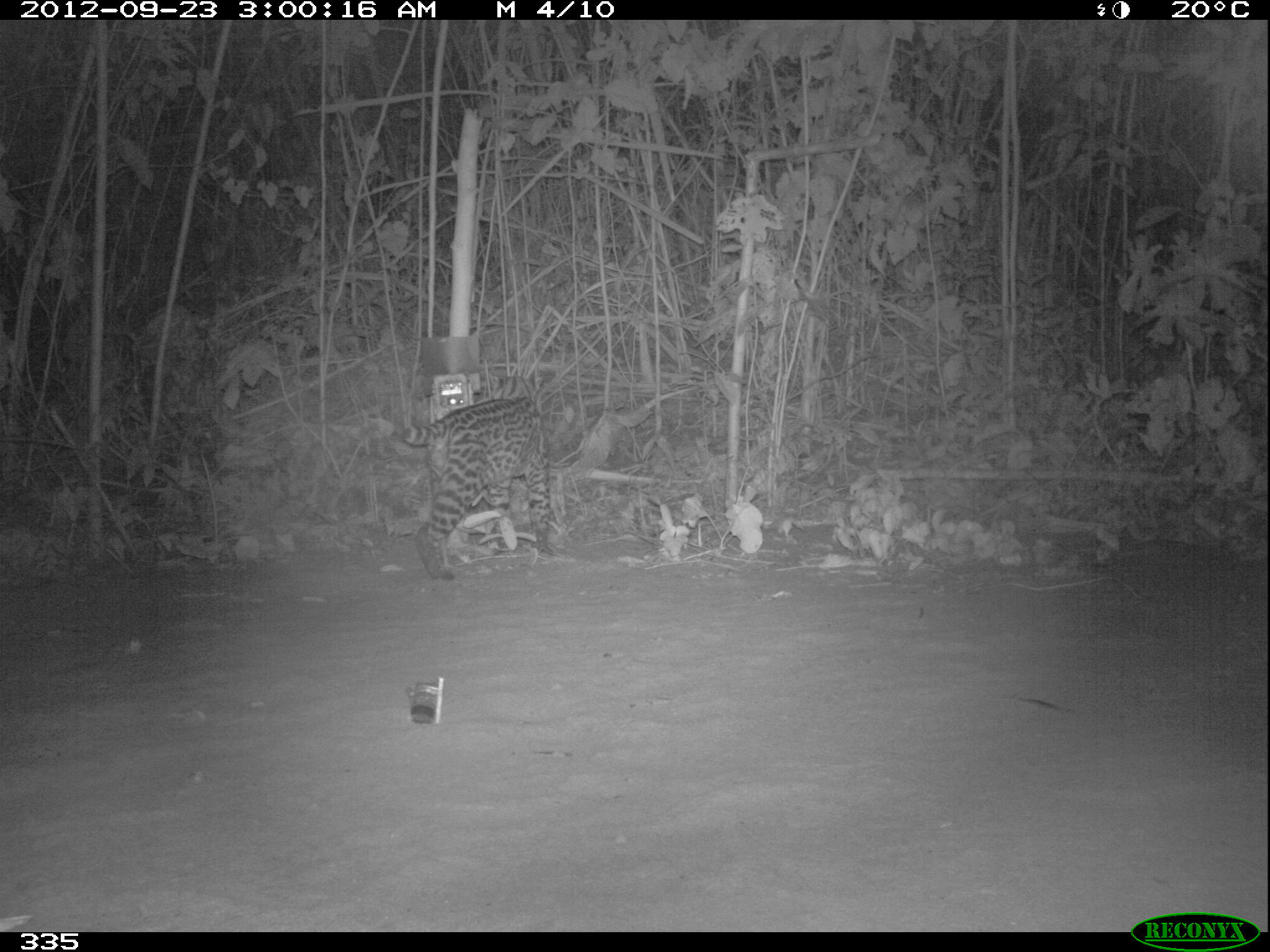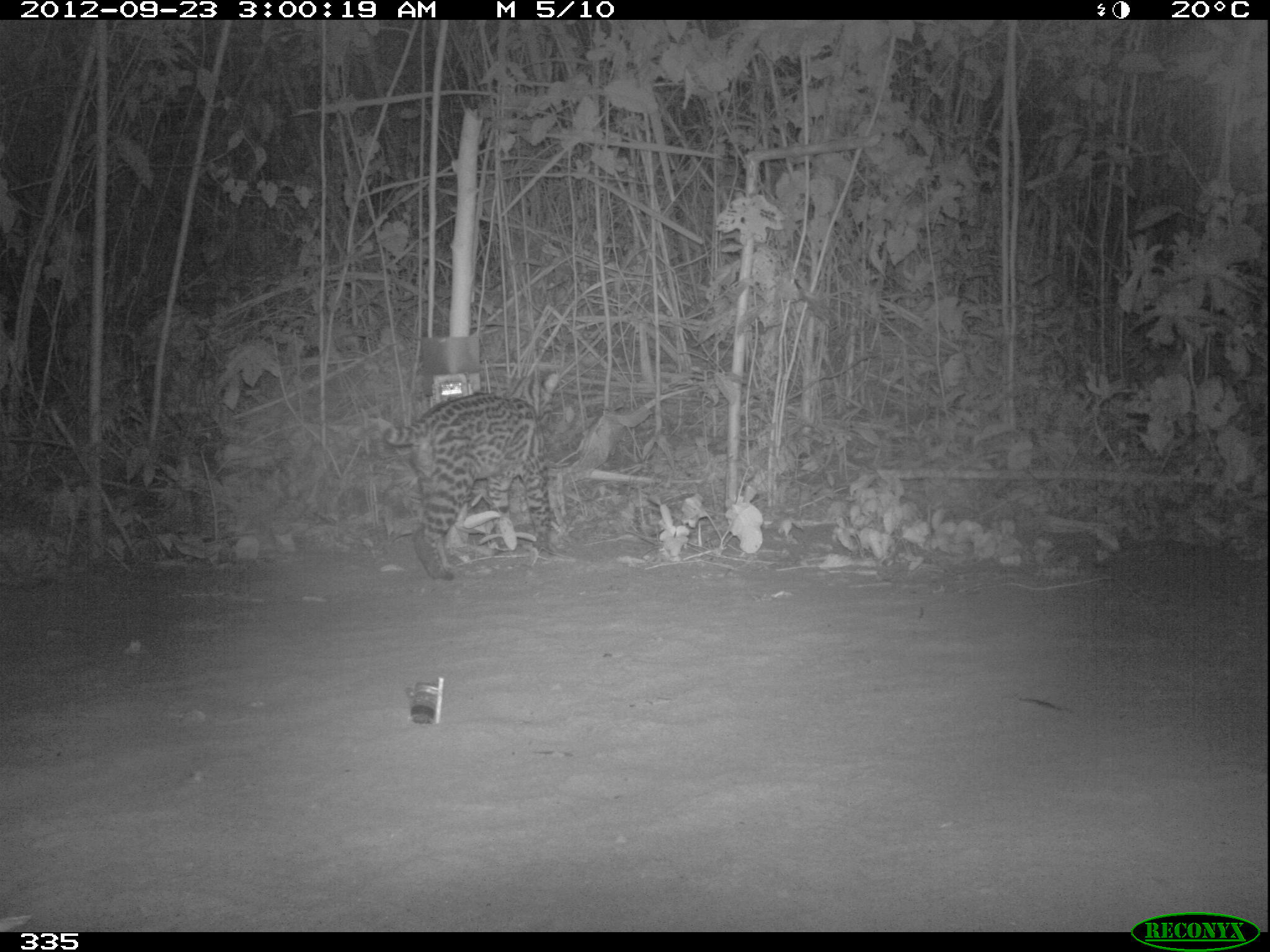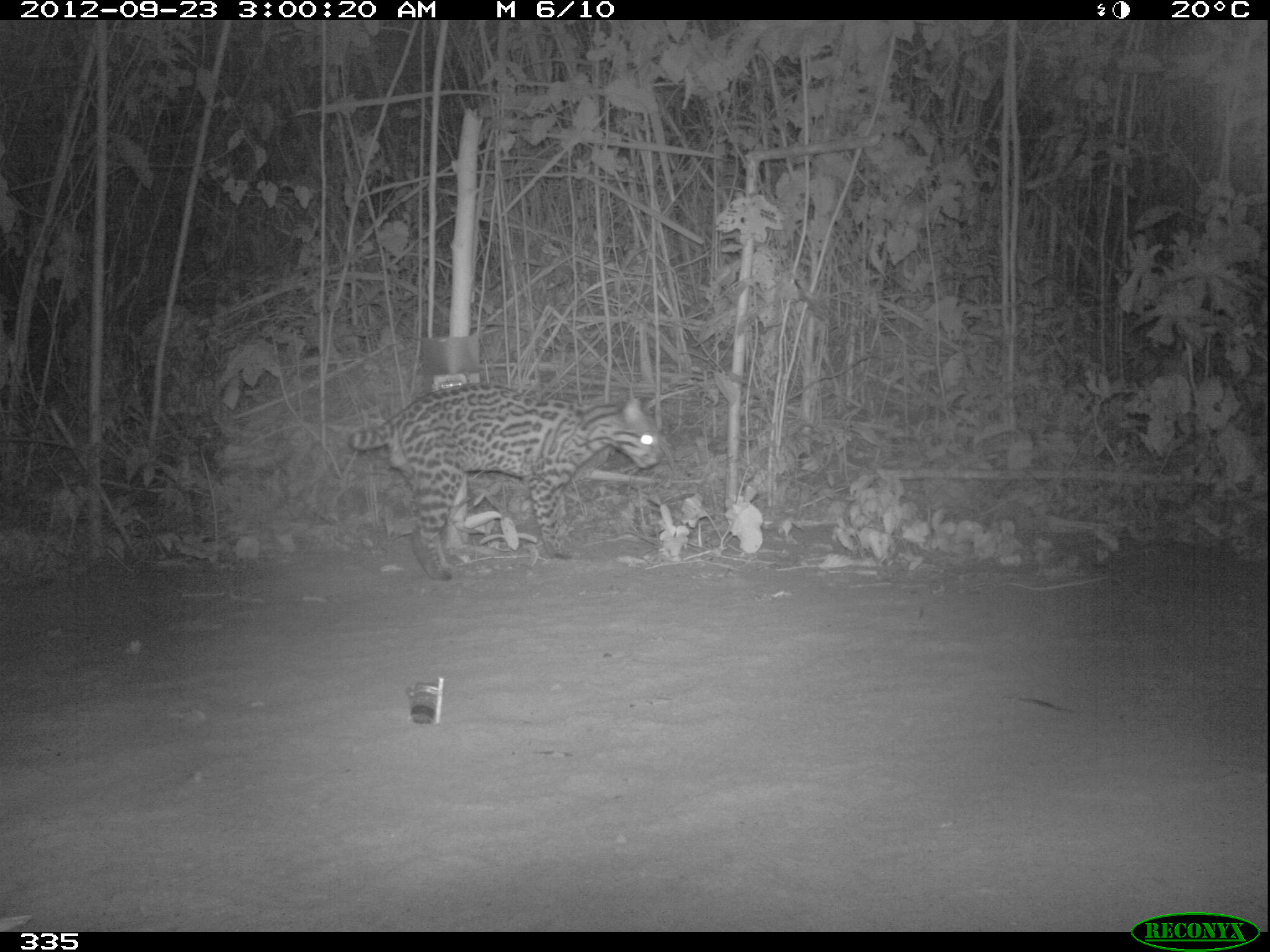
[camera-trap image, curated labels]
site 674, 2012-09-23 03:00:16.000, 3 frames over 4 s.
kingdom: Animalia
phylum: Chordata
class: Mammalia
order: Carnivora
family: Felidae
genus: Leopardus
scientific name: Leopardus pardalis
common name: ocelot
Leopardus pardalis (ocelot).